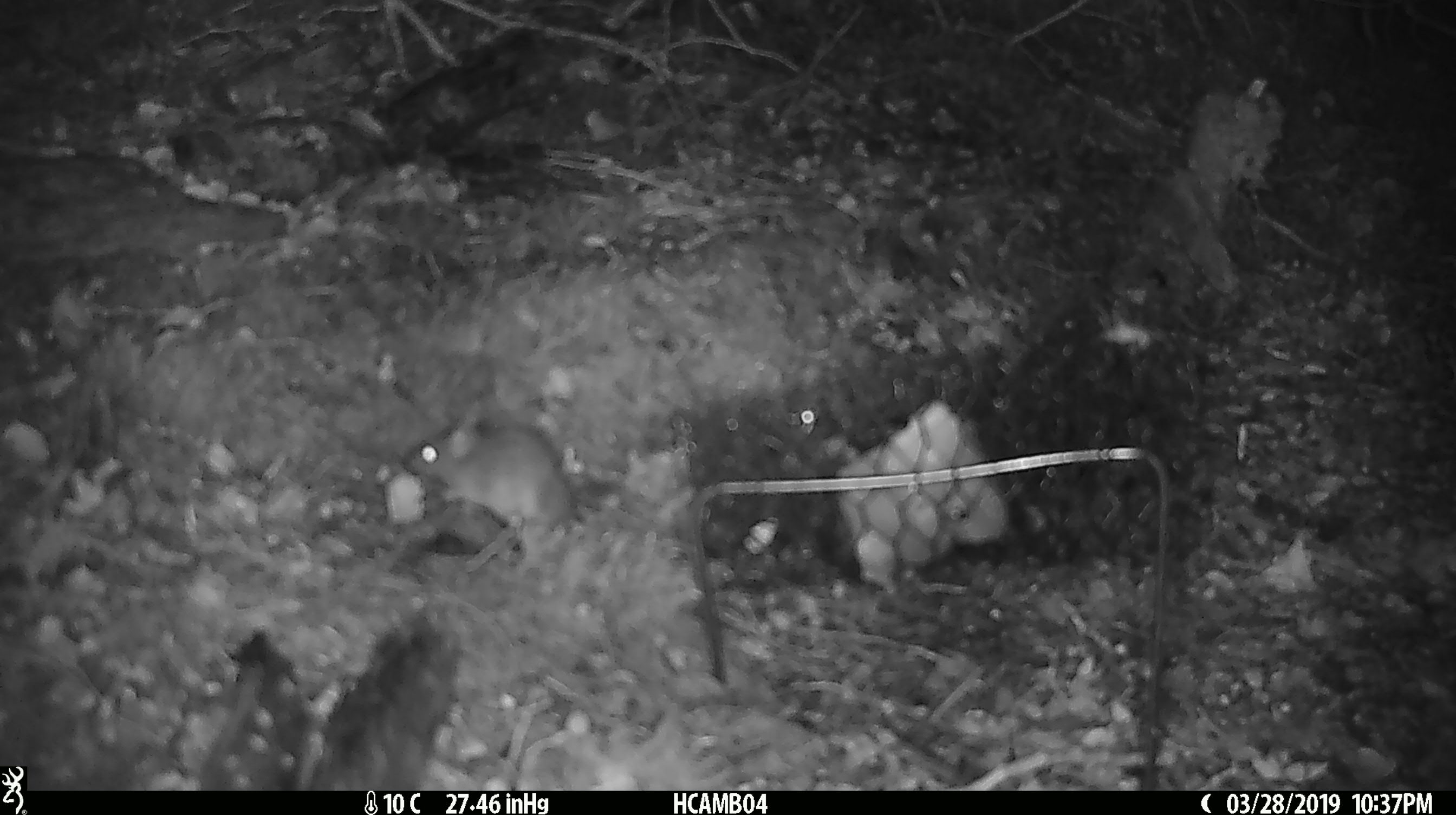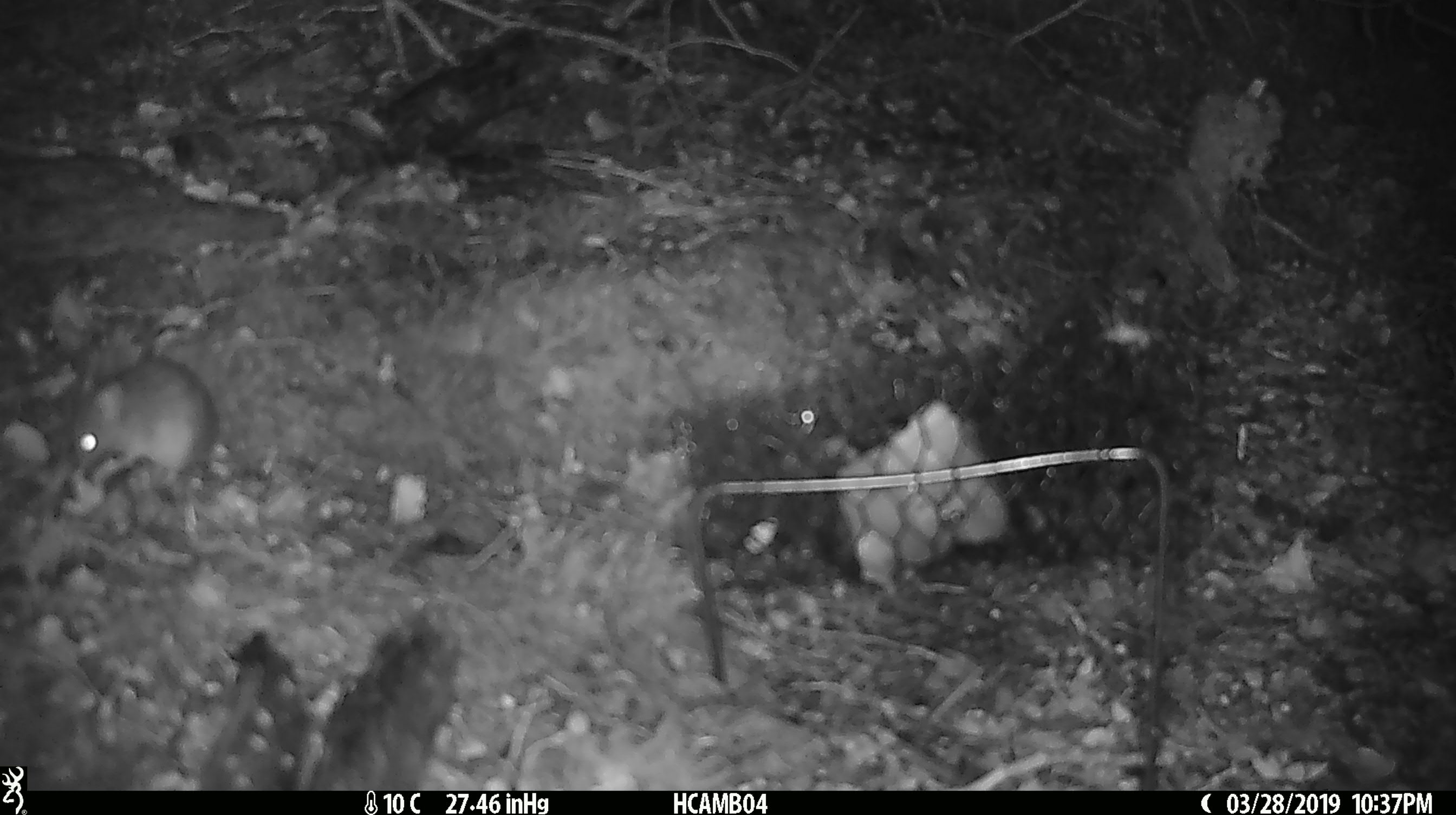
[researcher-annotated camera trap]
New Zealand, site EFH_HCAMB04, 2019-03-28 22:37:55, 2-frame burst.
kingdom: Animalia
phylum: Chordata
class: Mammalia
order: Rodentia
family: Muridae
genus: Rattus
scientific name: Rattus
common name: rat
Rat (Rattus).